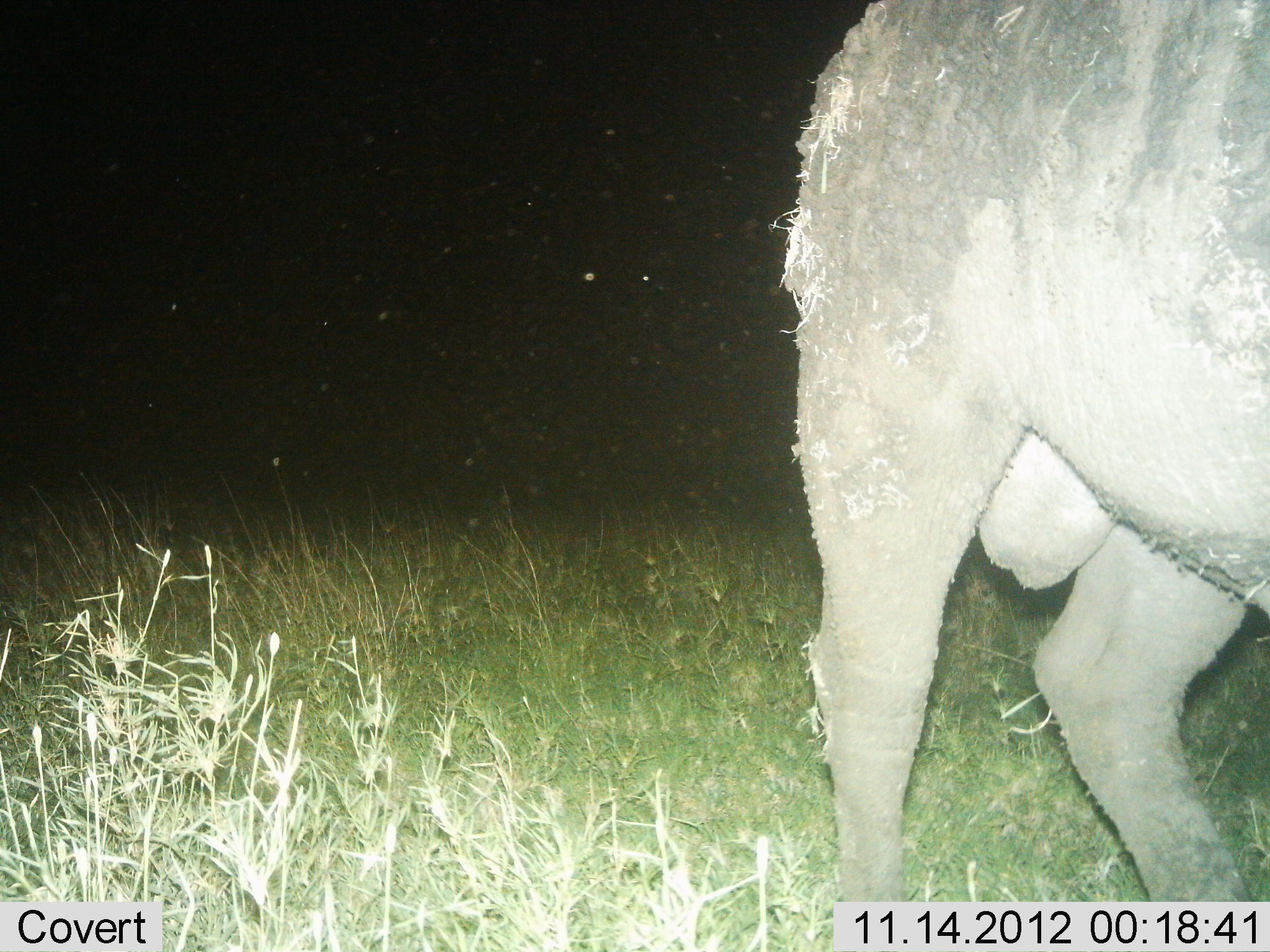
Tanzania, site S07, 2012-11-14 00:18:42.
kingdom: Animalia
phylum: Chordata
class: Mammalia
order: Artiodactyla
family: Bovidae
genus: Syncerus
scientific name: Syncerus caffer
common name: cape buffalo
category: buffalo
Buffalo (cape buffalo) (Syncerus caffer), count 1. Behavior (volunteer vote fractions): standing 30%, resting 0%, moving 60%, interacting 0%. Young present (vote fraction): 0%. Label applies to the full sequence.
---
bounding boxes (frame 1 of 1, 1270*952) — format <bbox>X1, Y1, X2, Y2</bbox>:
animal: <bbox>781, 0, 1270, 904</bbox>